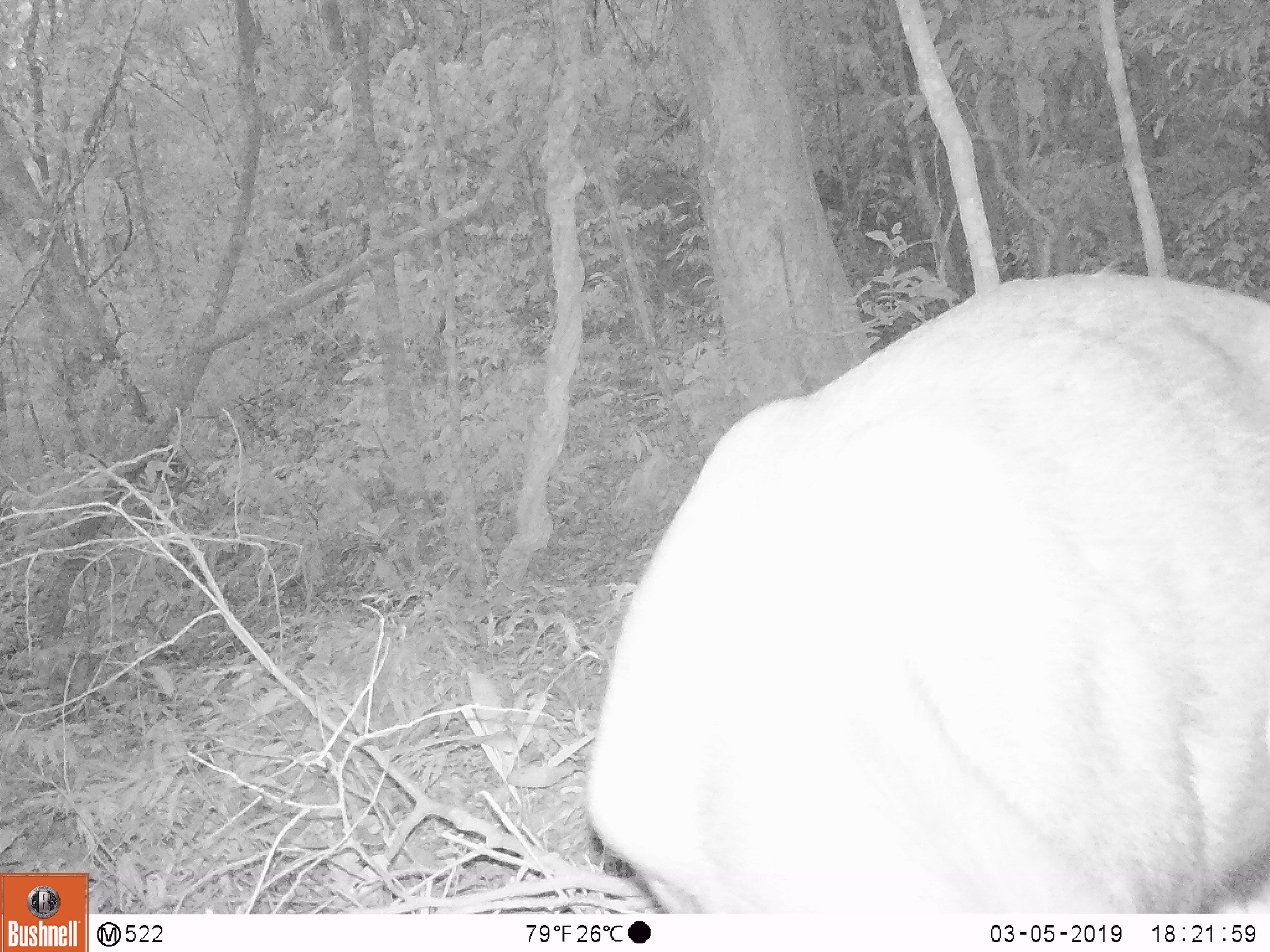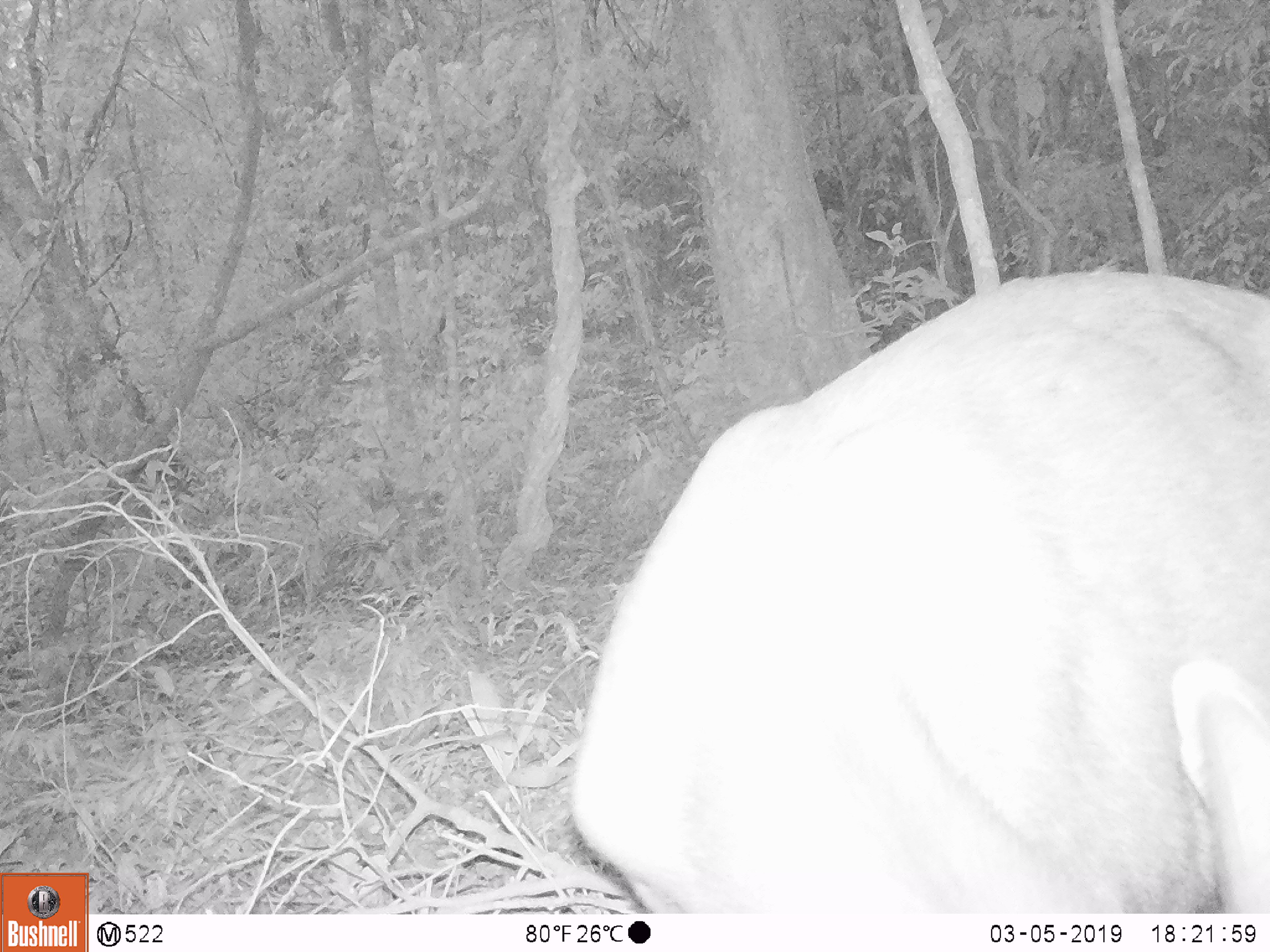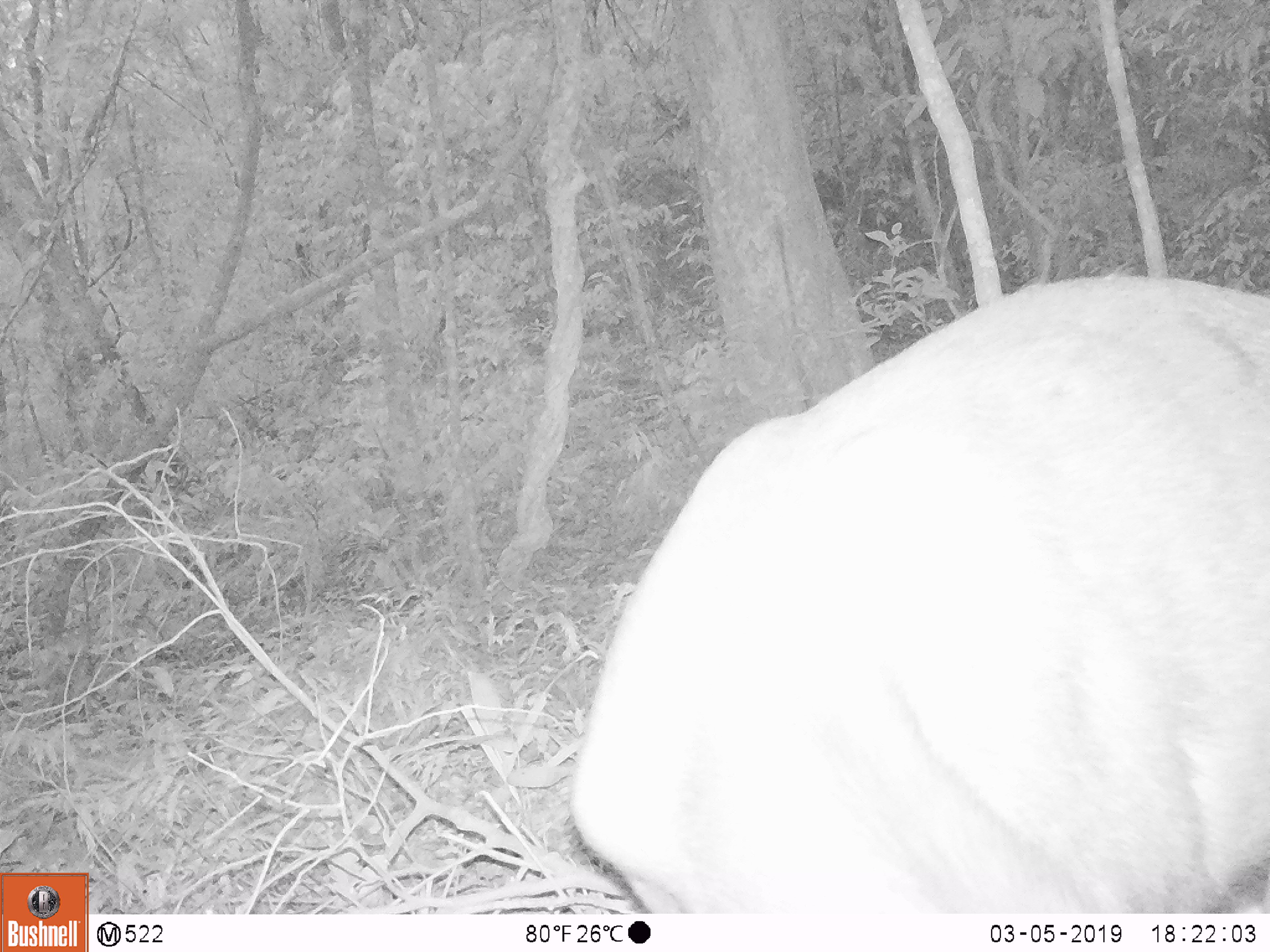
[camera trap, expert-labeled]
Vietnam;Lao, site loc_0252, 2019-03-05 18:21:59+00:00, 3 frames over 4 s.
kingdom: Animalia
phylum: Chordata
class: Mammalia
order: Artiodactyla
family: Cervidae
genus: Rusa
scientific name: Rusa unicolor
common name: sambar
Sambar (Rusa unicolor). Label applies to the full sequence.